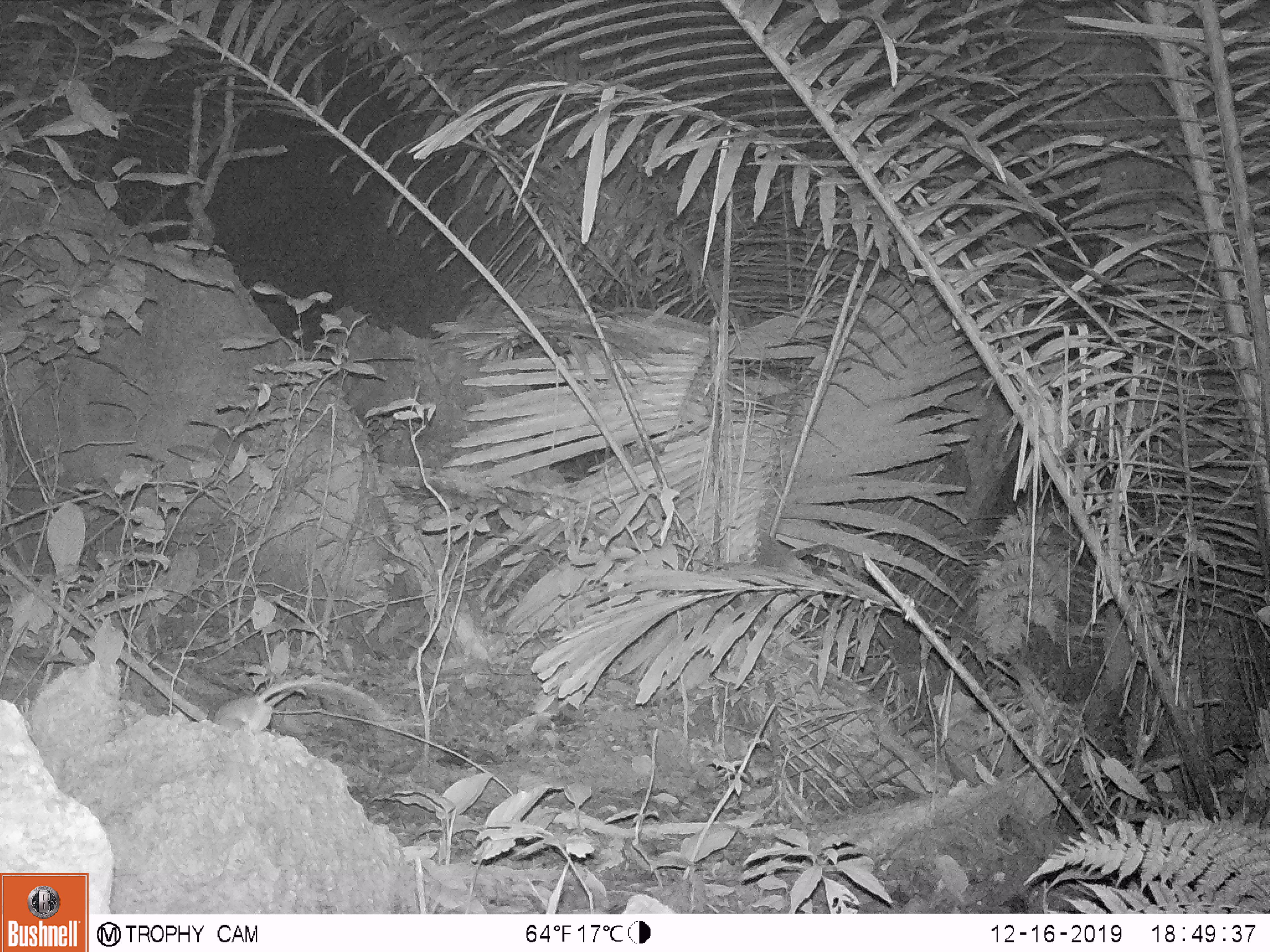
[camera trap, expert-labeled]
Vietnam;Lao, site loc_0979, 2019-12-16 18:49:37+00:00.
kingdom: Animalia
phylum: Chordata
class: Mammalia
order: Rodentia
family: Muridae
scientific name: Muridae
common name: old-world mice and rats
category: unidentified murid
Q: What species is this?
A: Unidentified murid (old-world mice and rats) (Muridae).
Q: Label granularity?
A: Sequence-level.